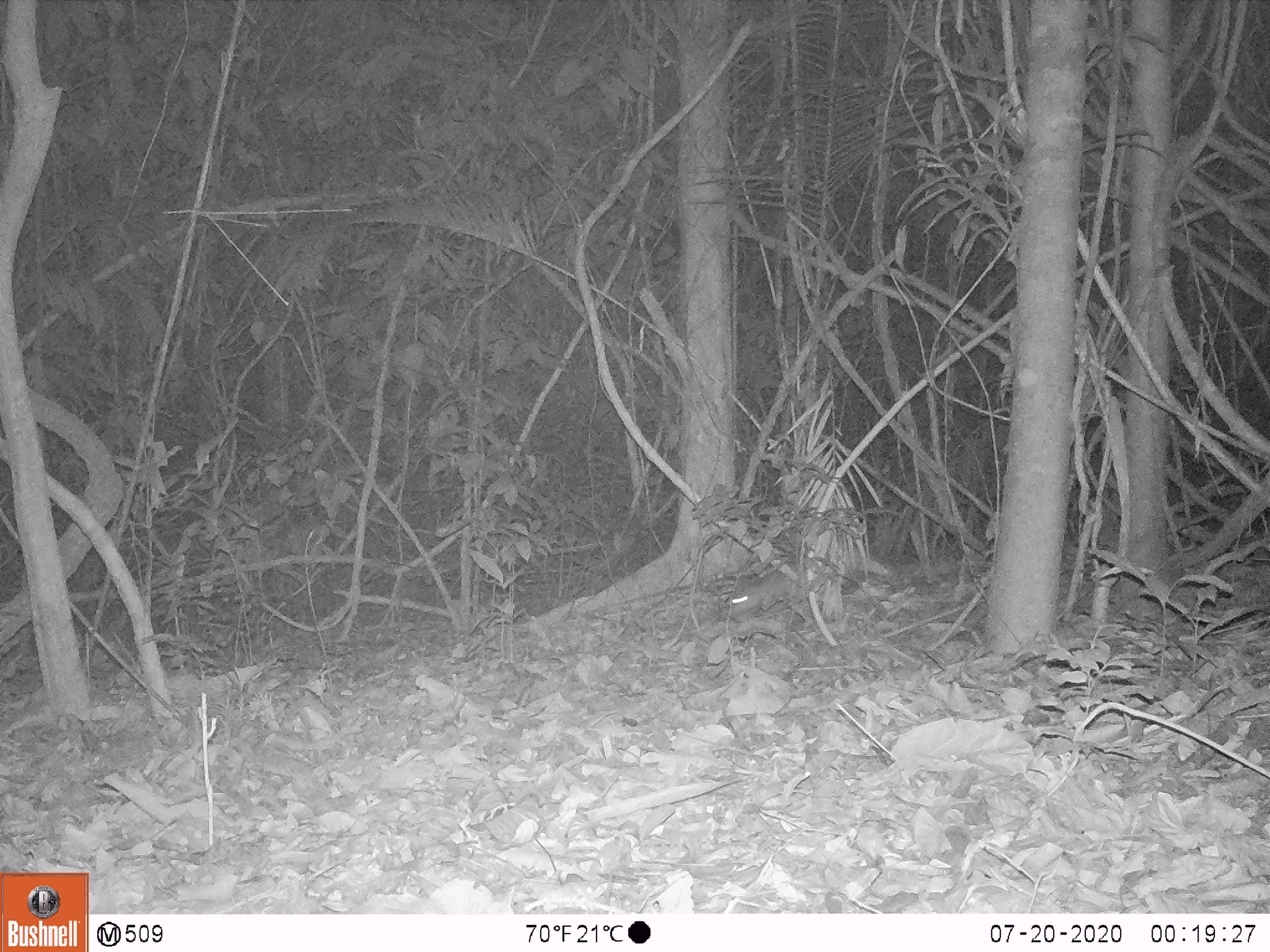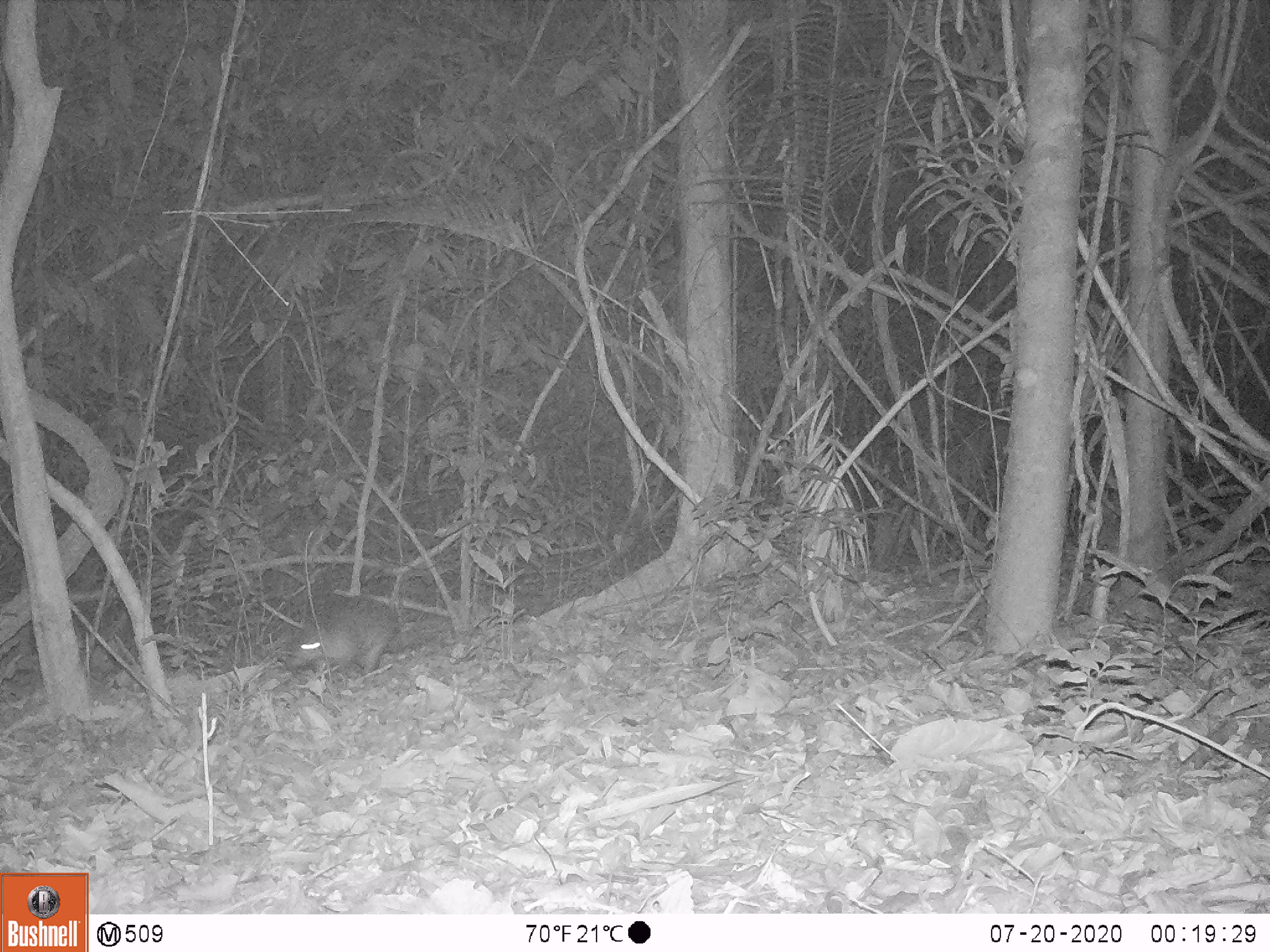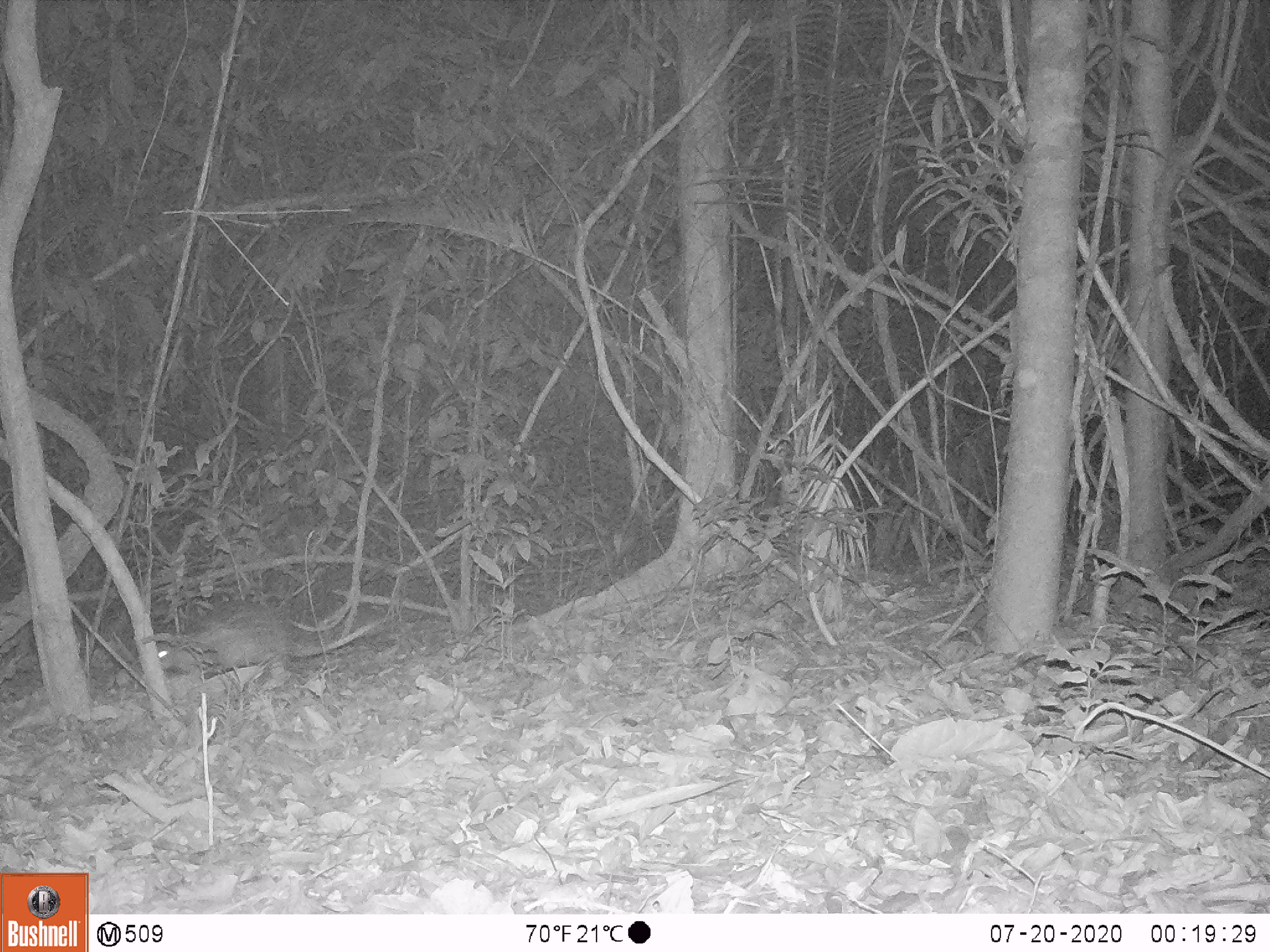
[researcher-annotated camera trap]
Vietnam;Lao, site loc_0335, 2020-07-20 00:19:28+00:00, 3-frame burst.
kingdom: Animalia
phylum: Chordata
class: Mammalia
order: Rodentia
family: Hystricidae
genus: Atherurus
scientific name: Atherurus macrourus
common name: asiatic brush-tailed porcupine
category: asiatic brush tailed porcupine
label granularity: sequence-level